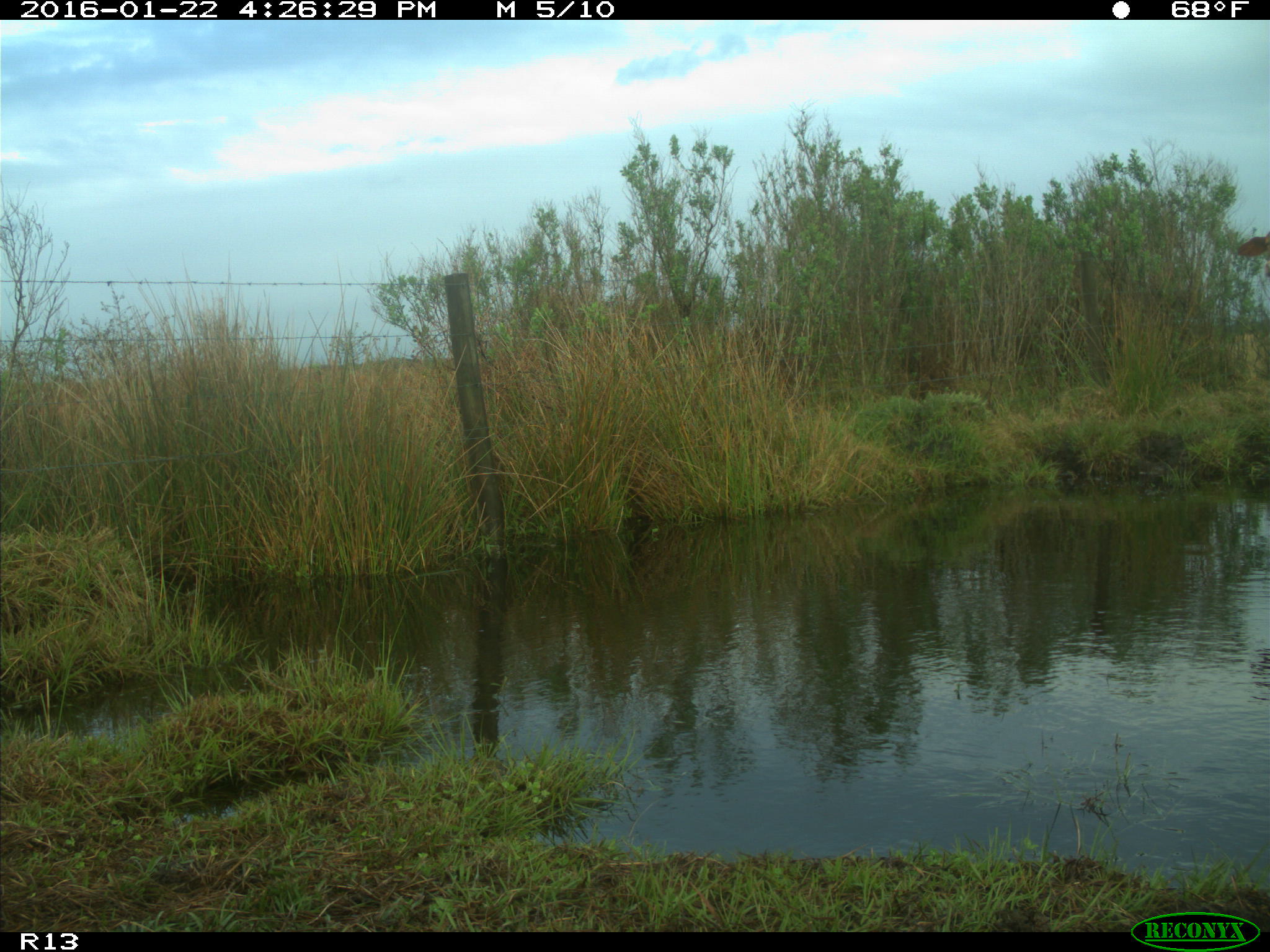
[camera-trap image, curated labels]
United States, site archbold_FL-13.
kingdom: Animalia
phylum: Chordata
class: Mammalia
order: Artiodactyla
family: Bovidae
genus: Bos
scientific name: Bos taurus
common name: domestic cow